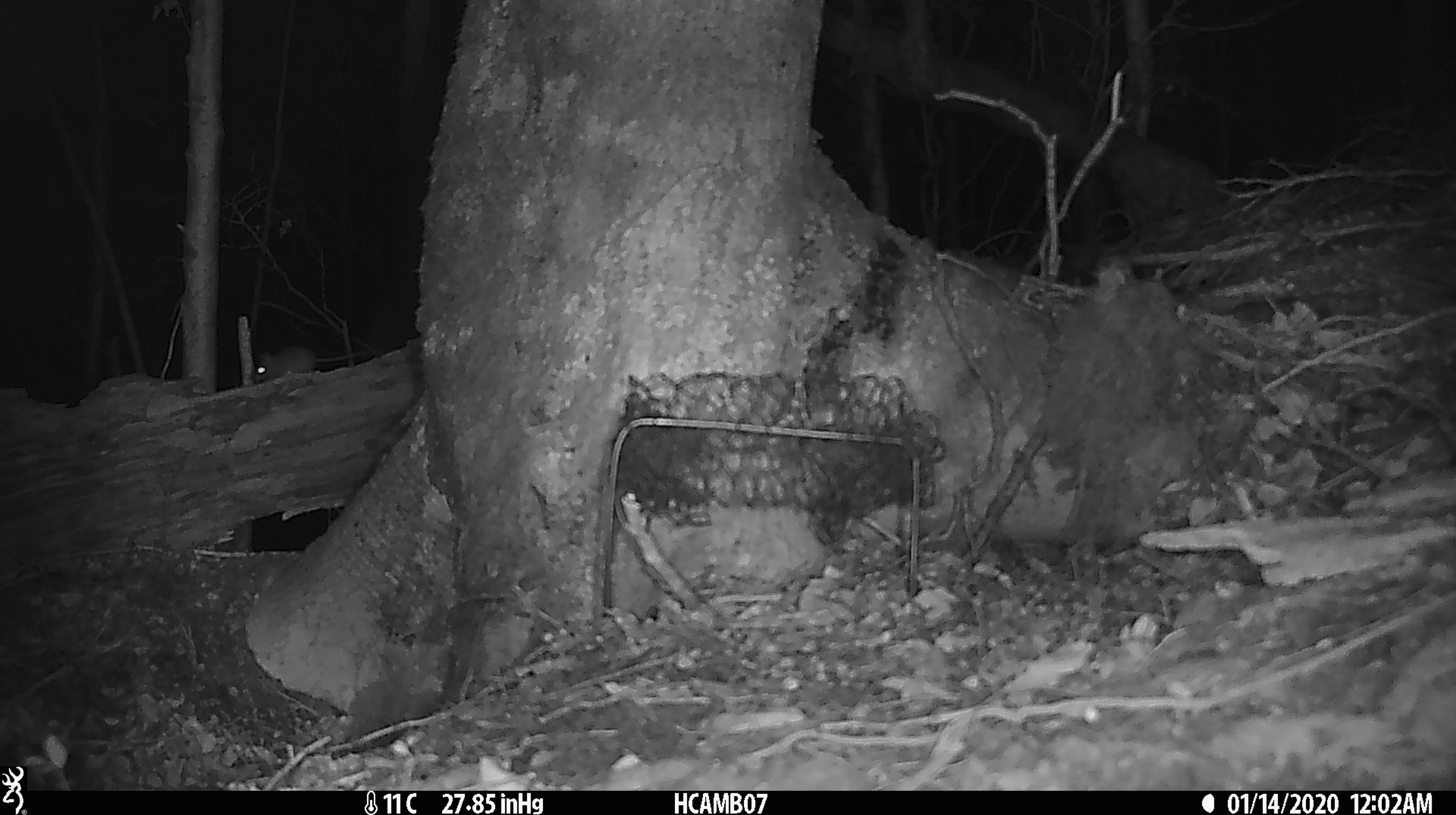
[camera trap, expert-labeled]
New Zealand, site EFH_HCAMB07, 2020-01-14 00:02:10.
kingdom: Animalia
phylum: Chordata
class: Mammalia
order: Rodentia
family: Muridae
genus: Mus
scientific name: Mus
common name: mouse